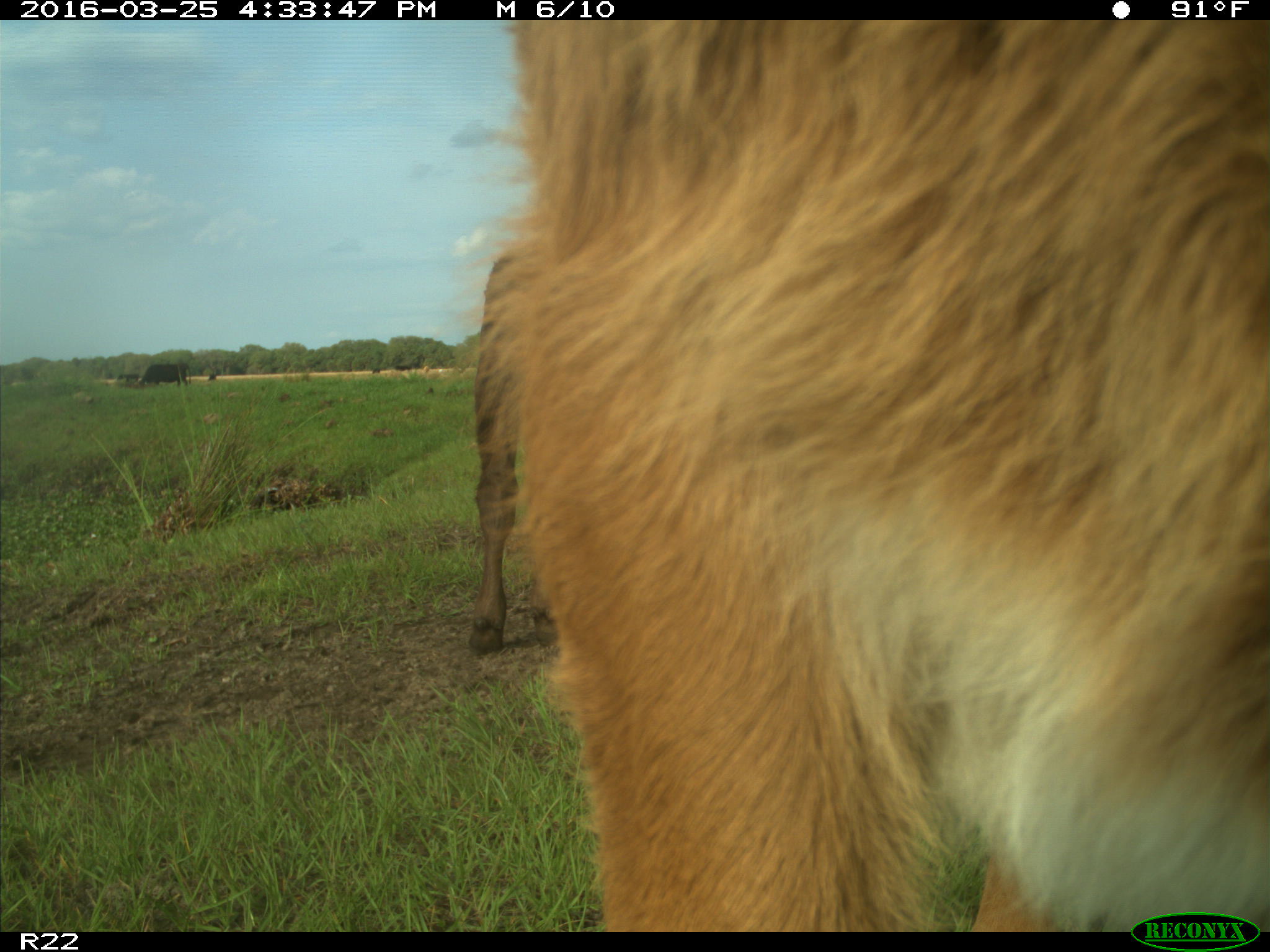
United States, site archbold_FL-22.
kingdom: Animalia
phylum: Chordata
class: Mammalia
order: Artiodactyla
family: Bovidae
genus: Bos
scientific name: Bos taurus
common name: domestic cow